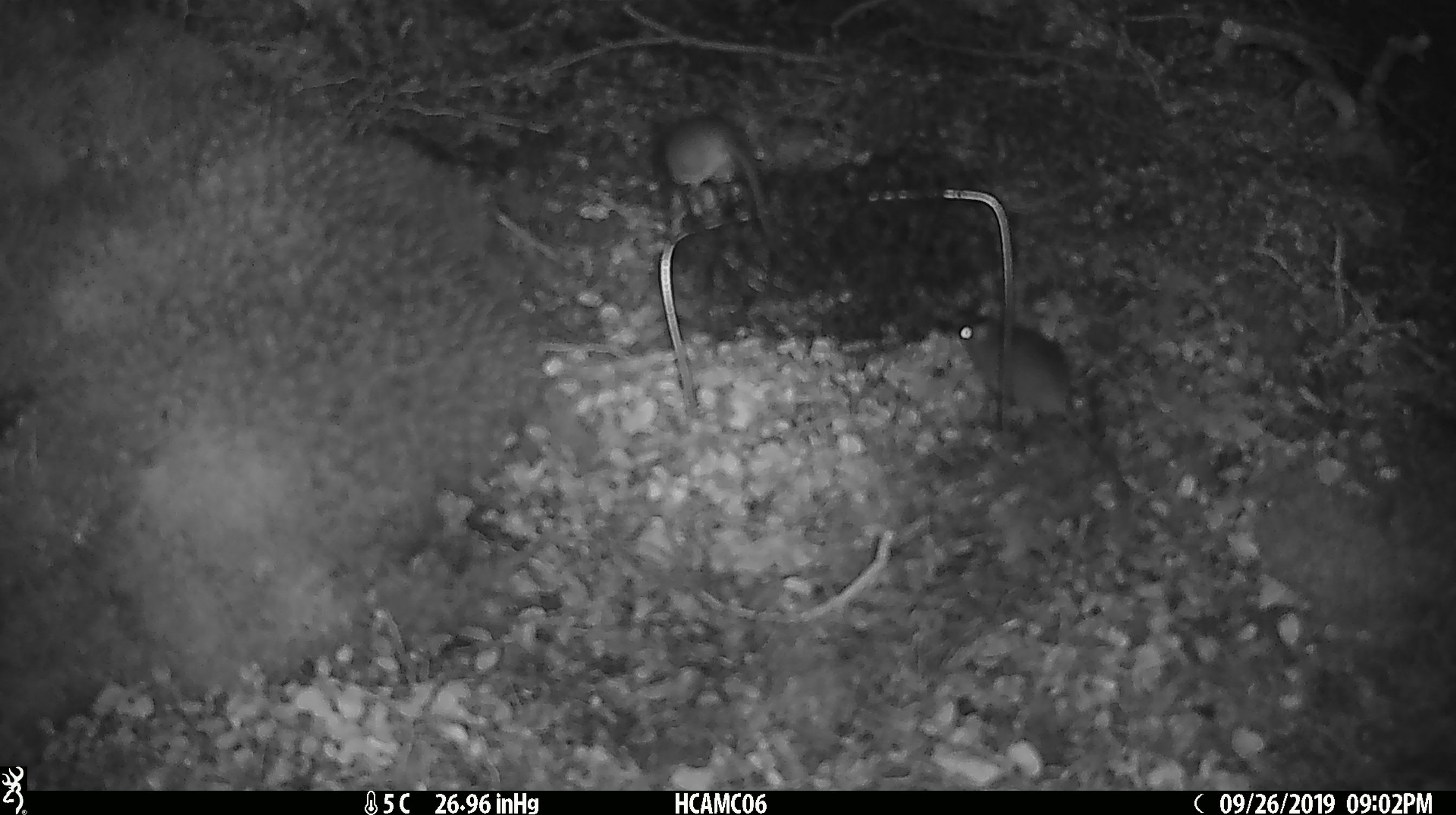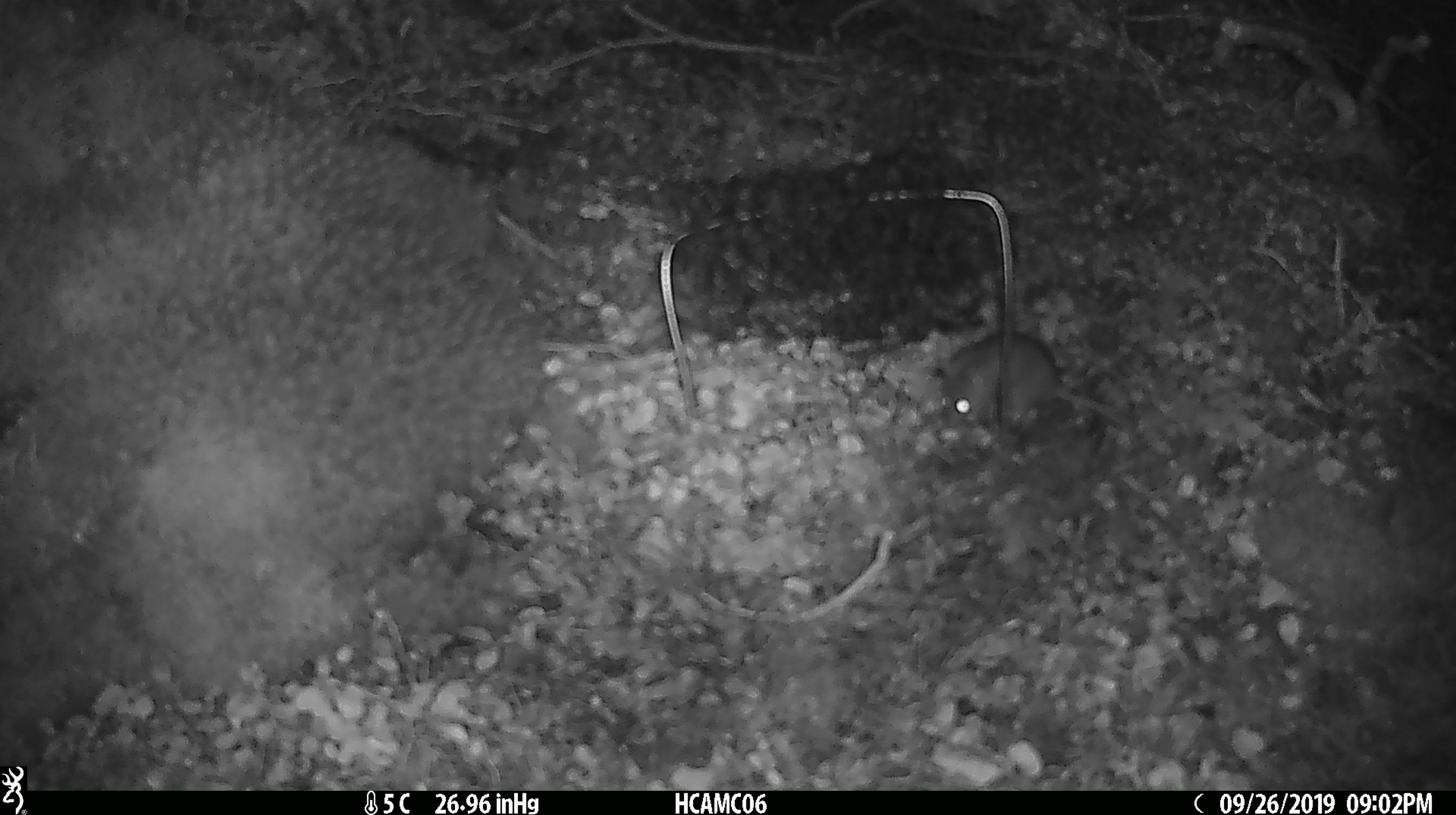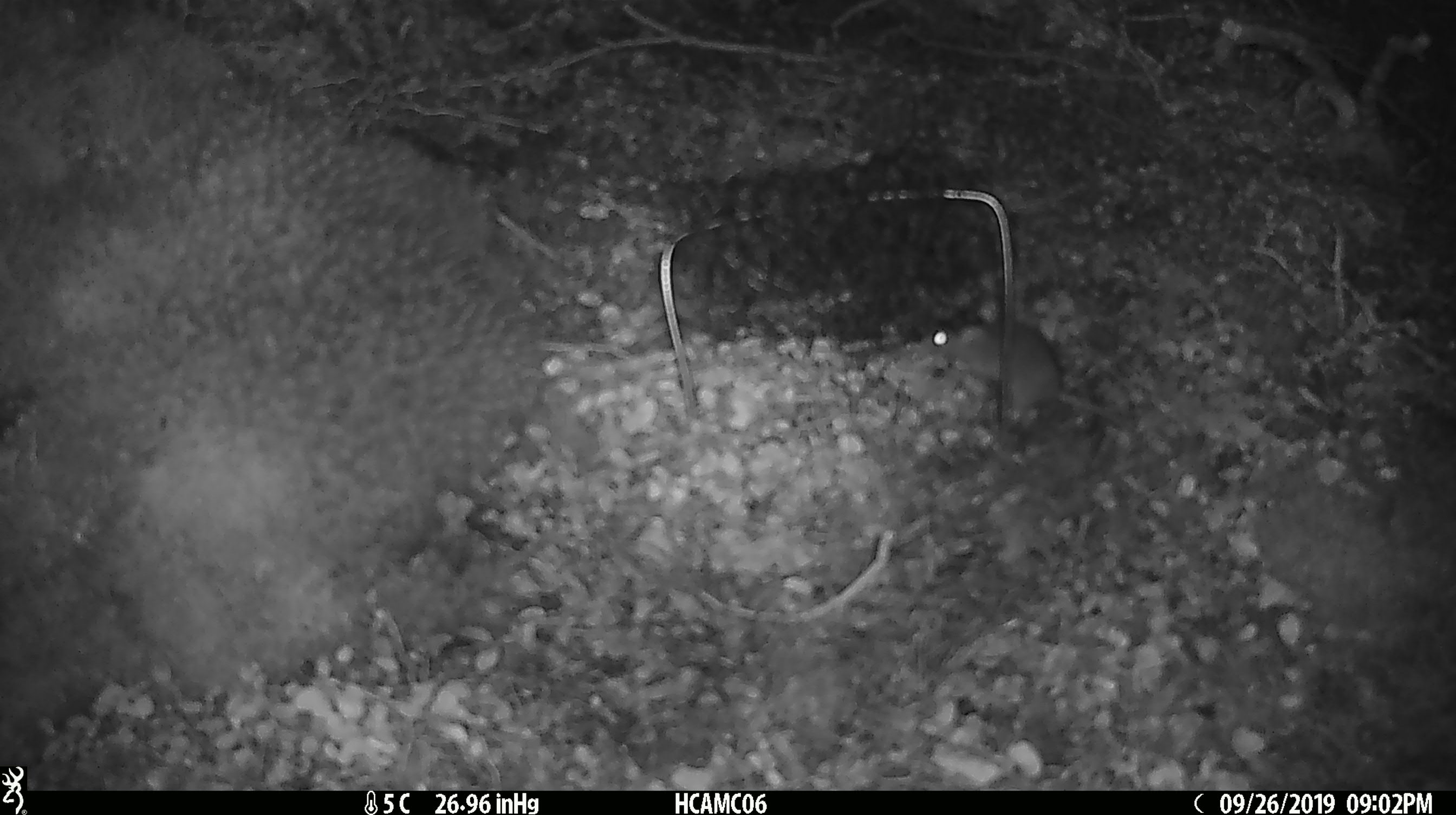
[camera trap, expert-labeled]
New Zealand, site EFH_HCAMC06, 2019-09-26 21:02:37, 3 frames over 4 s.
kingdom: Animalia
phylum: Chordata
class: Mammalia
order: Rodentia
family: Muridae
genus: Mus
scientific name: Mus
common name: mouse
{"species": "mouse (Mus)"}